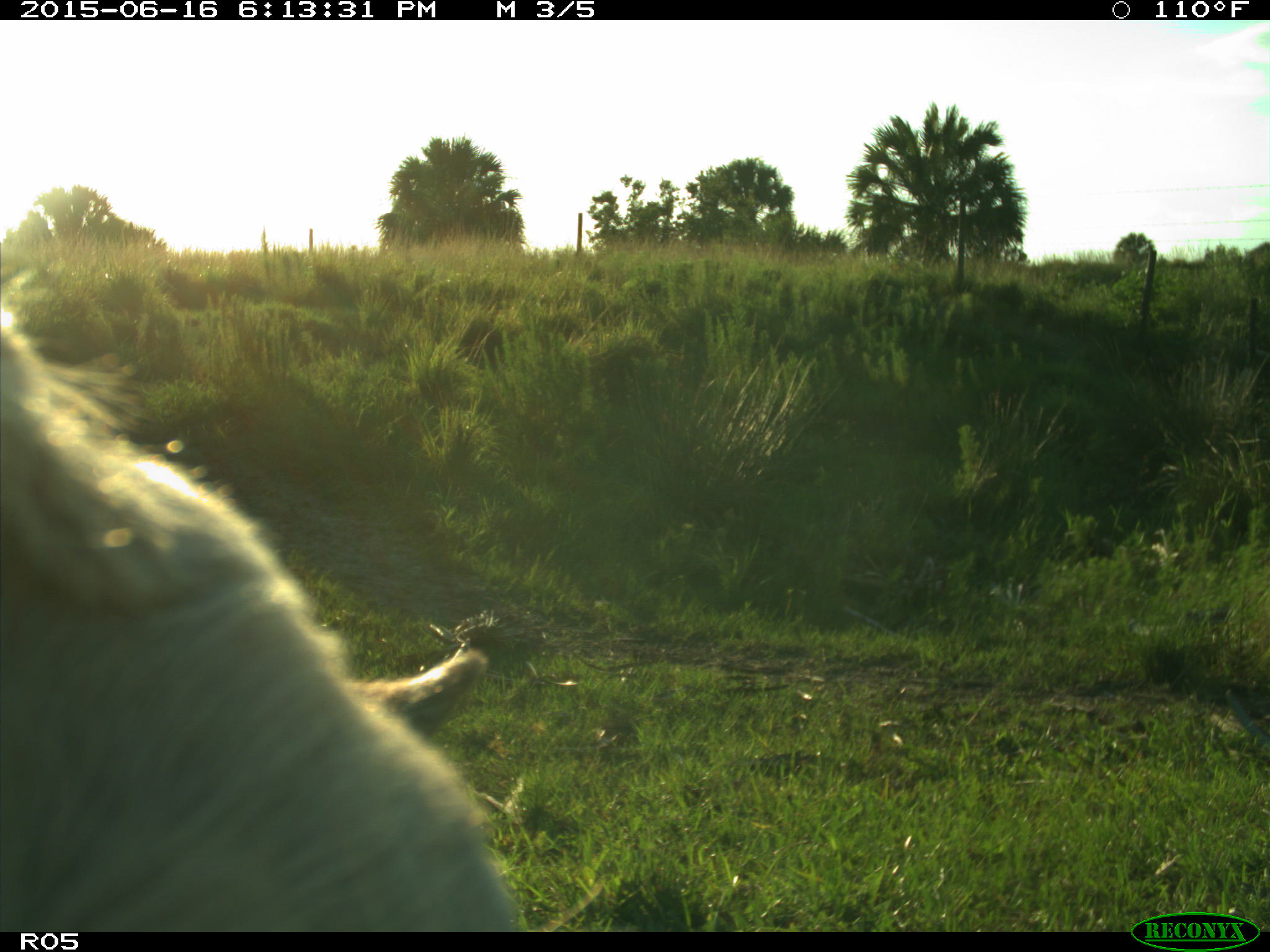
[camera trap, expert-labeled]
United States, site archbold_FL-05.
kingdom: Animalia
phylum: Chordata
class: Mammalia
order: Artiodactyla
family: Bovidae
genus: Bos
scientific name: Bos taurus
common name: domestic cow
Bos taurus (domestic cow).